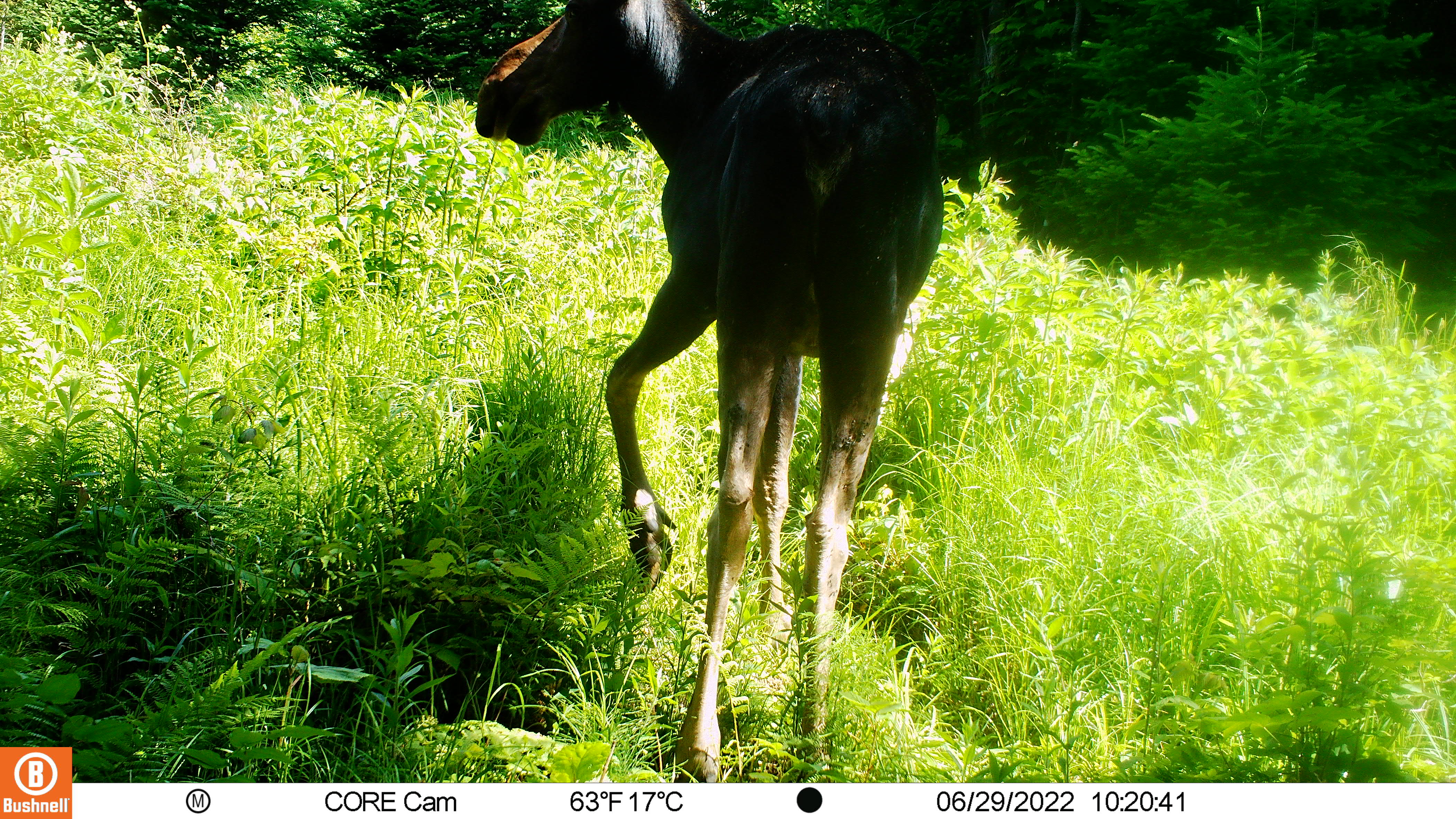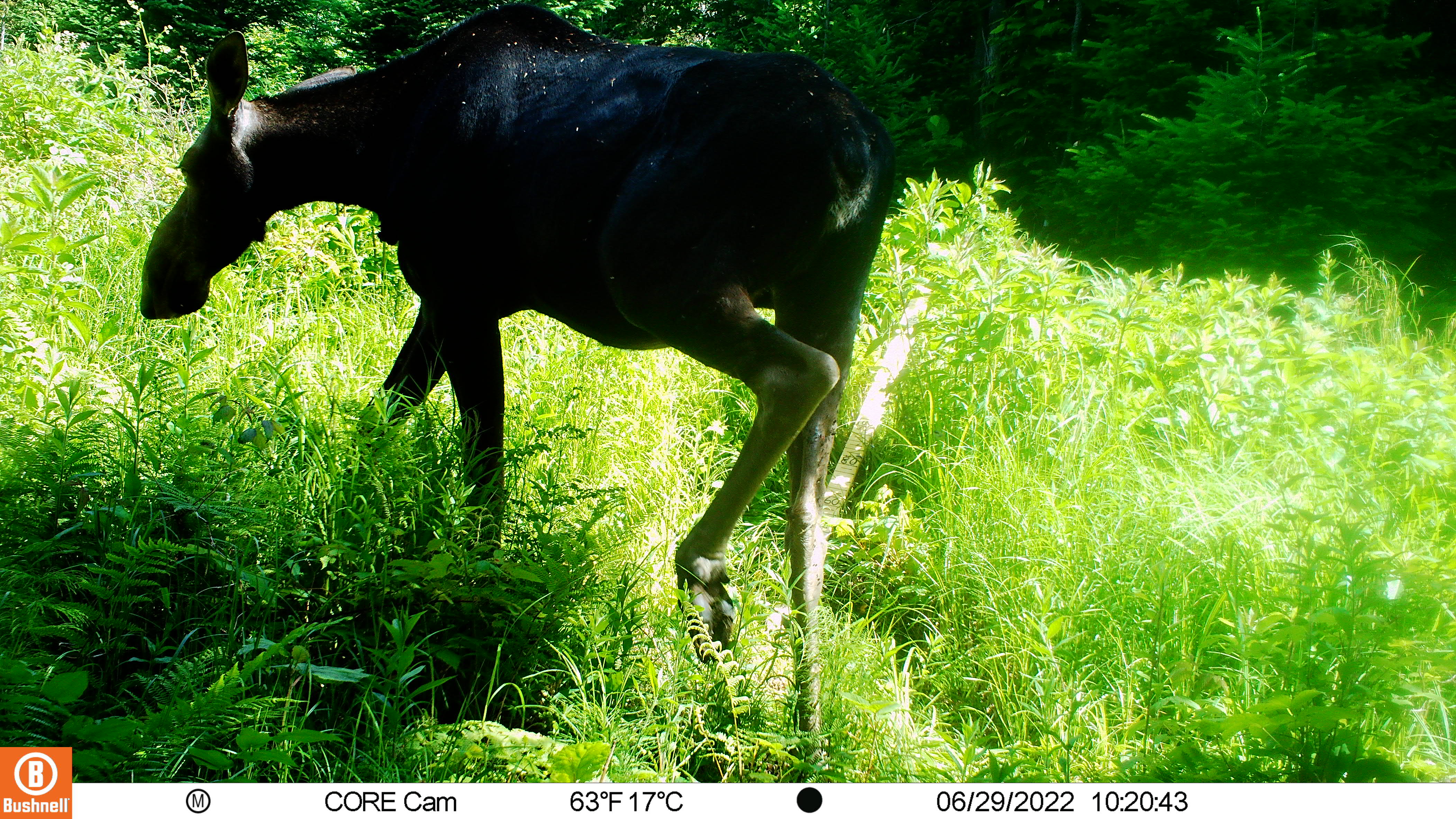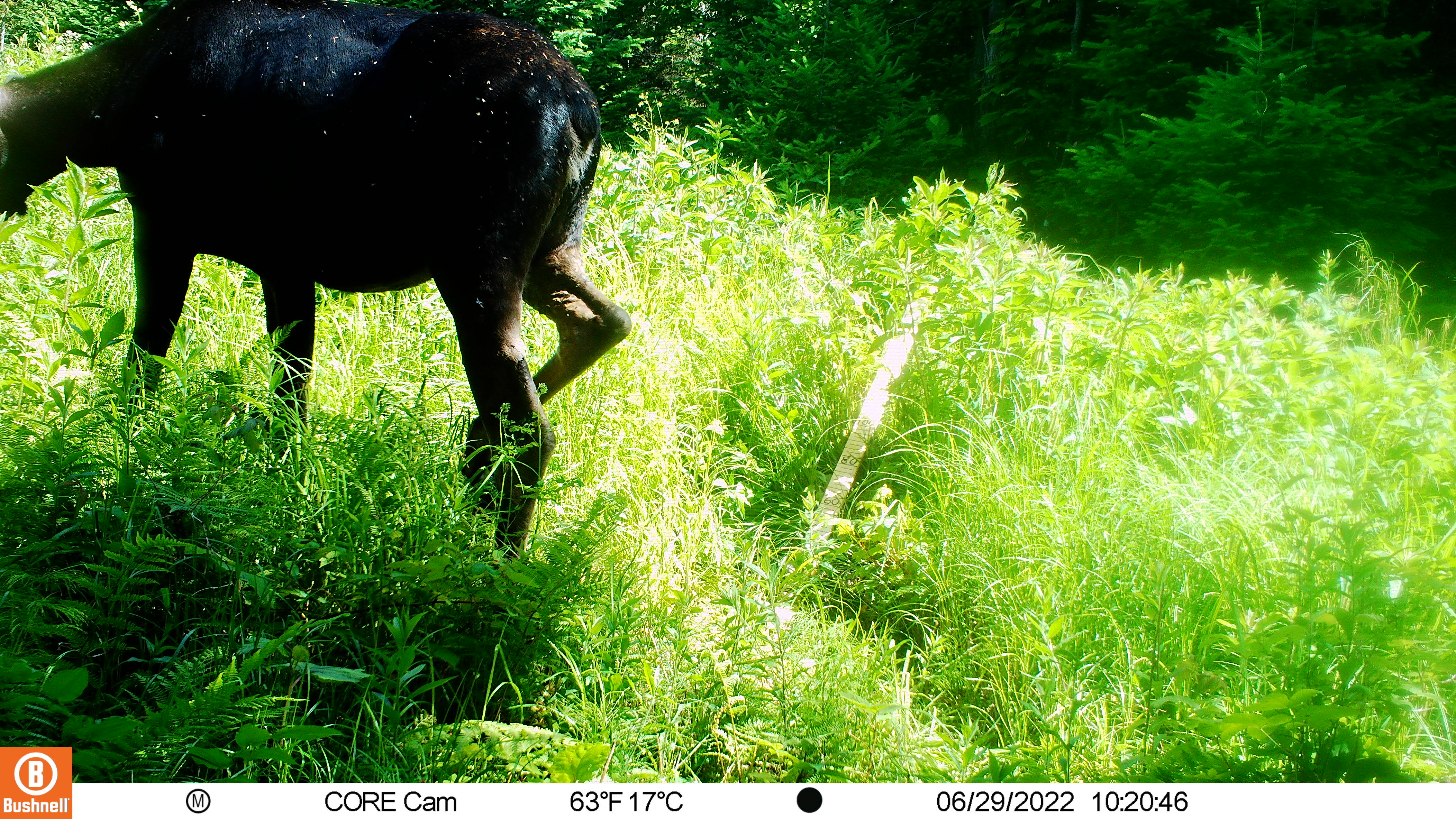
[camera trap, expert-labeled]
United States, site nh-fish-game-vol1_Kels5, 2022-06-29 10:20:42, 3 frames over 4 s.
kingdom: Animalia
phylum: Chordata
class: Mammalia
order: Artiodactyla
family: Cervidae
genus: Alces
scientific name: Alces alces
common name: moose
Moose (Alces alces).